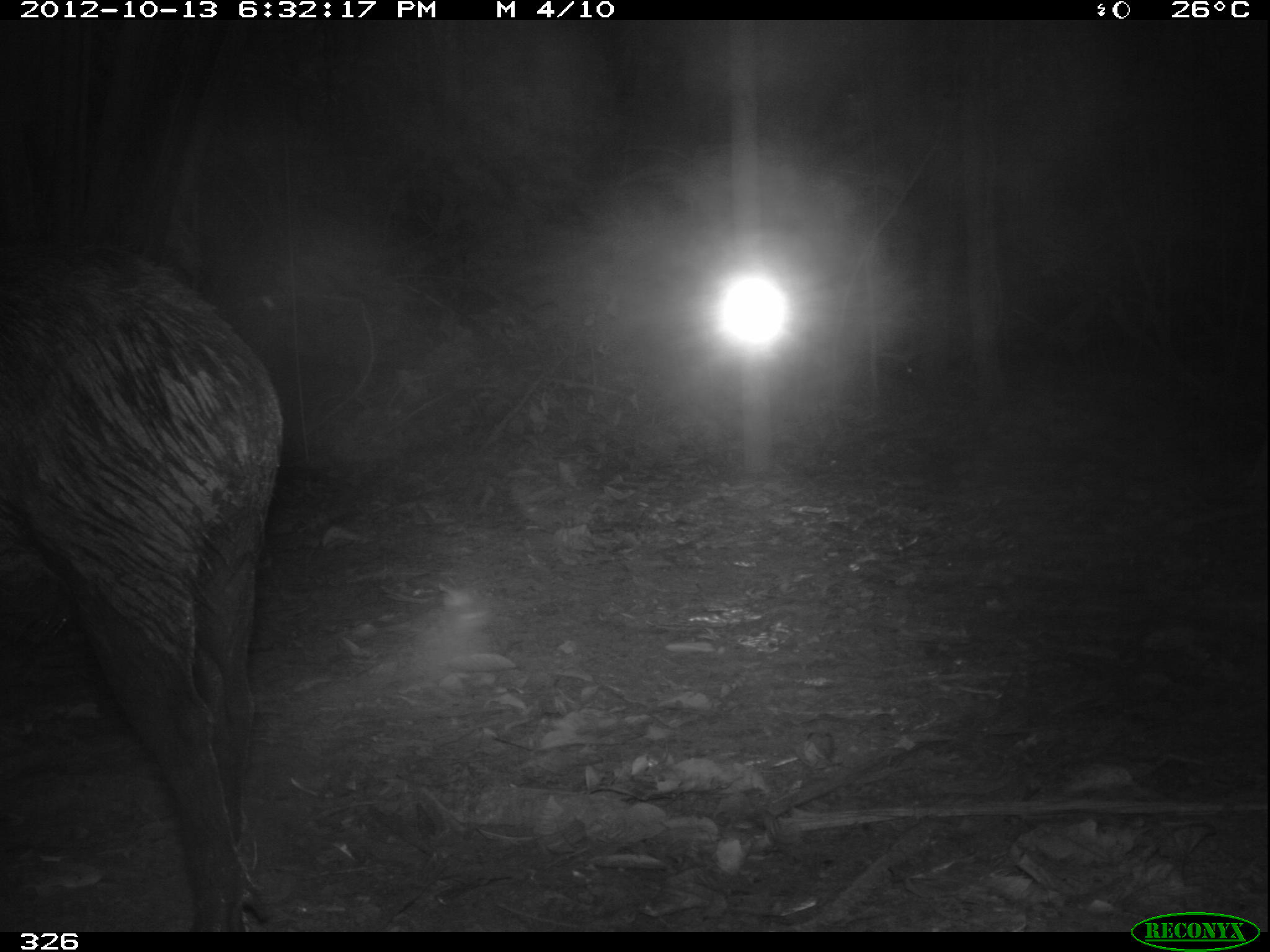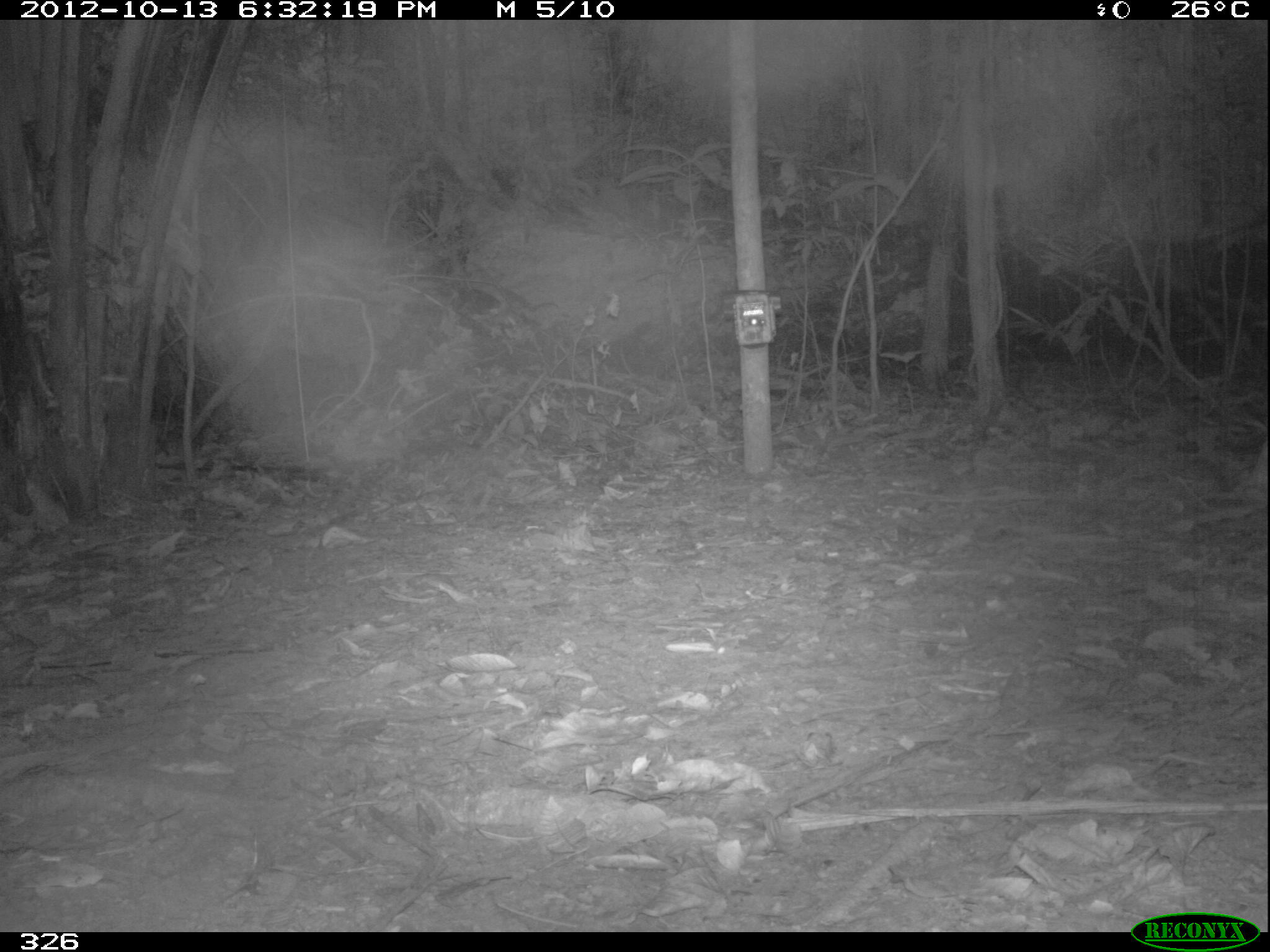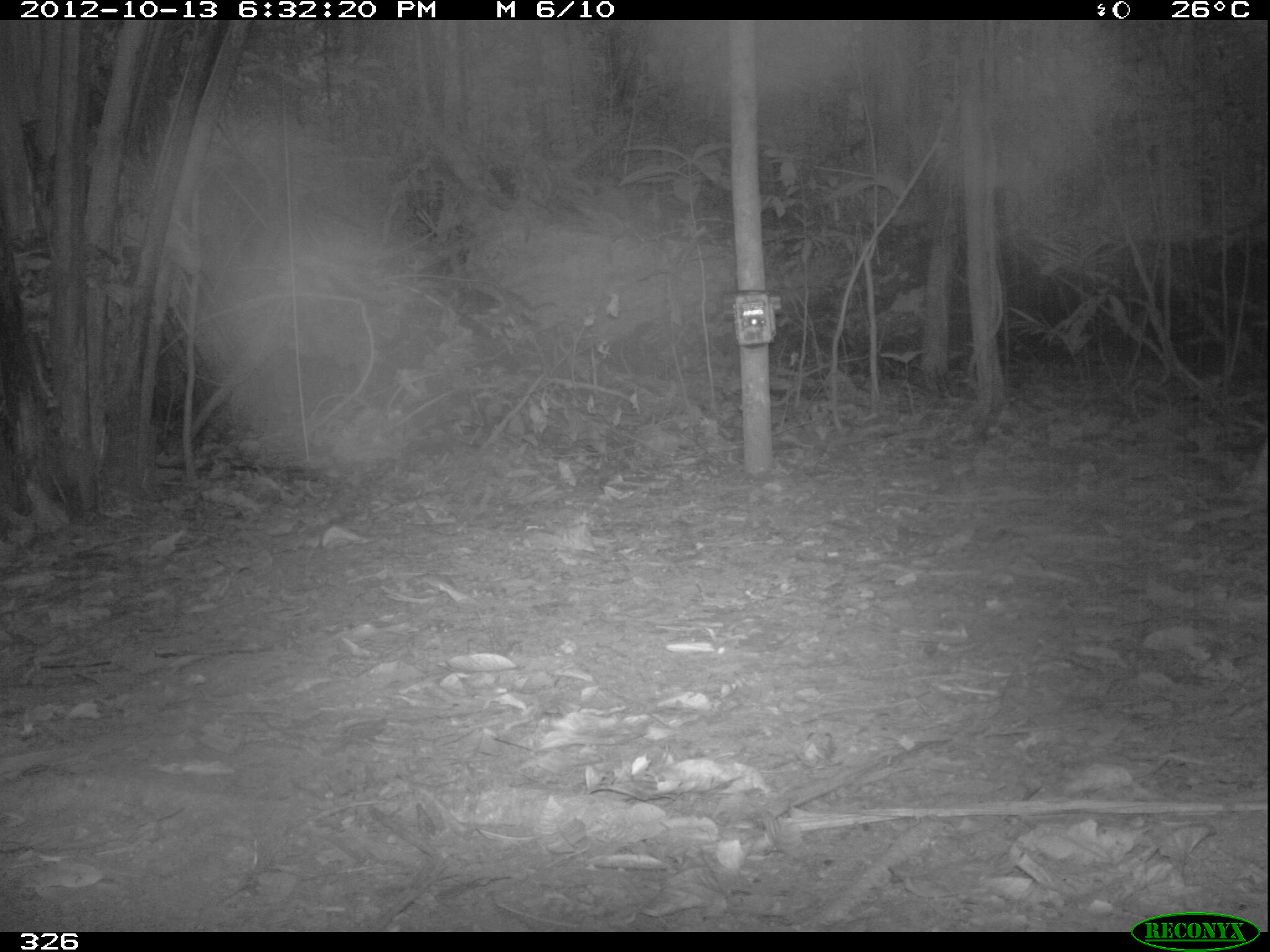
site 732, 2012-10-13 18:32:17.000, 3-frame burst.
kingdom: Animalia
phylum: Chordata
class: Mammalia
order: Artiodactyla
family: Tayassuidae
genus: Tayassu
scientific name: Tayassu pecari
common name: white-lipped peccary